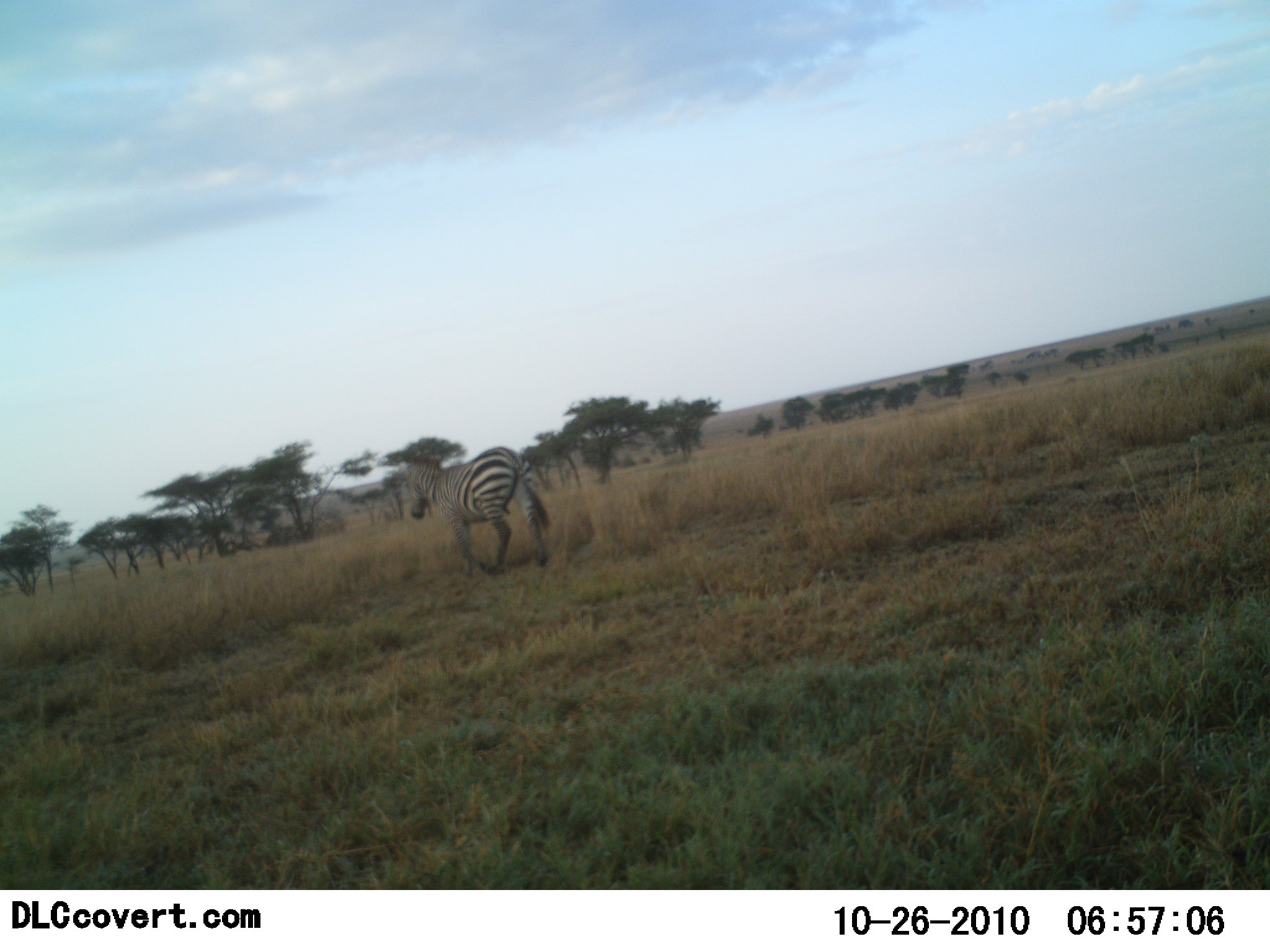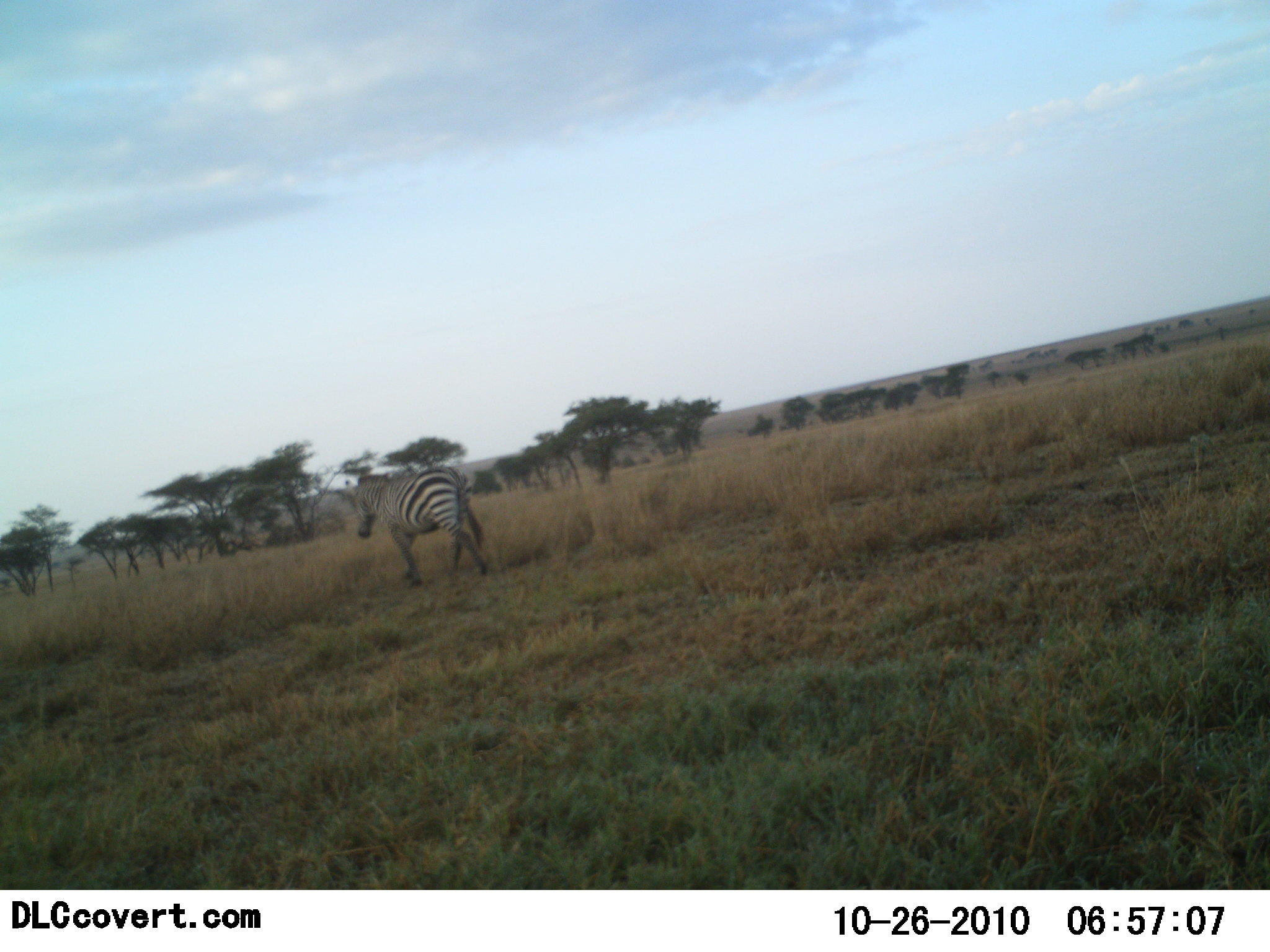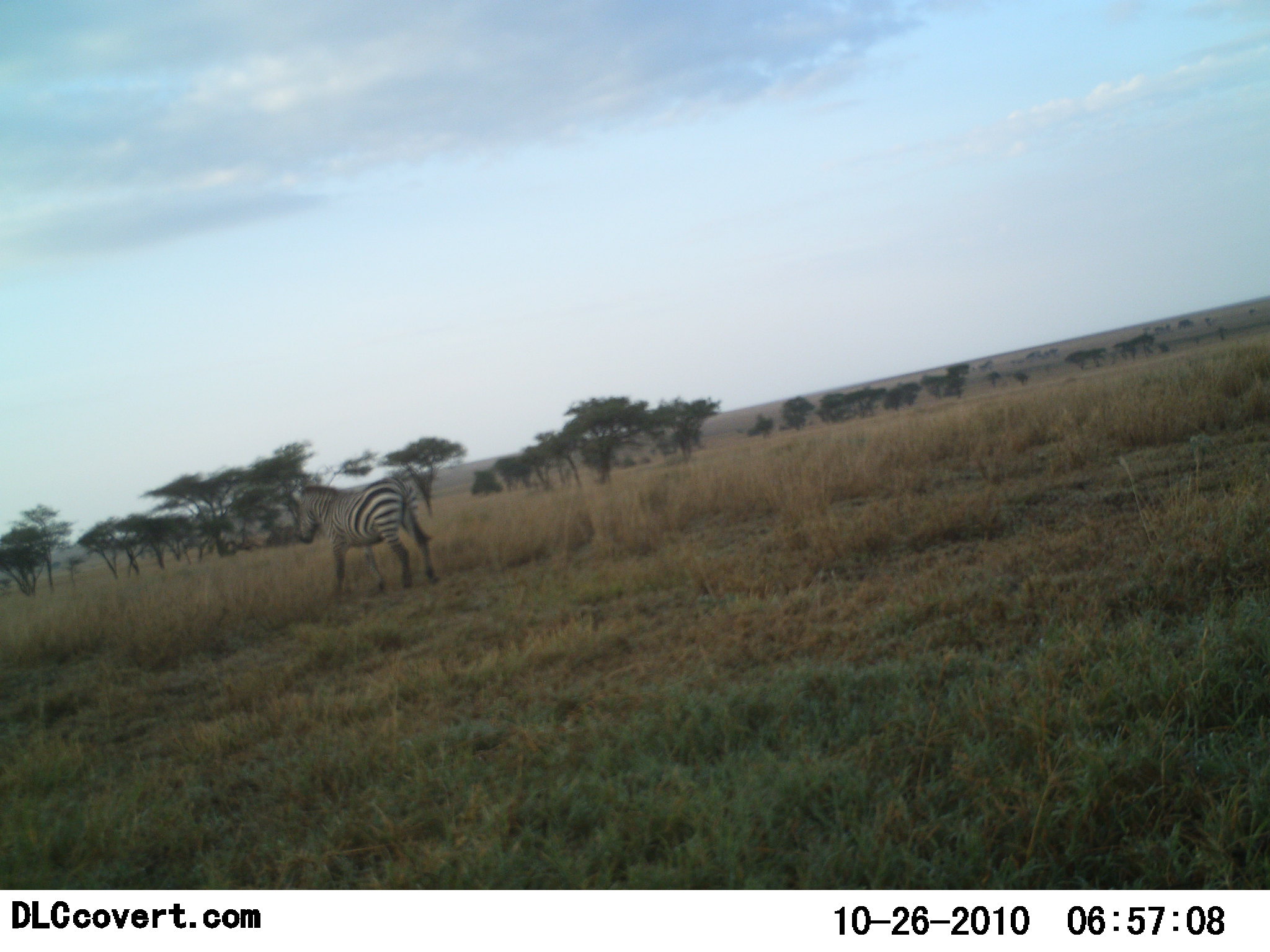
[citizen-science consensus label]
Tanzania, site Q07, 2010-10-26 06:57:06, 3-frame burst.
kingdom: Animalia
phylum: Chordata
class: Mammalia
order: Perissodactyla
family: Equidae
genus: Equus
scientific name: Equus quagga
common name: plains zebra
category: zebra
Zebra (plains zebra) (Equus quagga), count 1. Behavior (volunteer vote fractions): standing 0%, resting 0%, moving 93%, interacting 0%. Young present (vote fraction): 0%. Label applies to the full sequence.